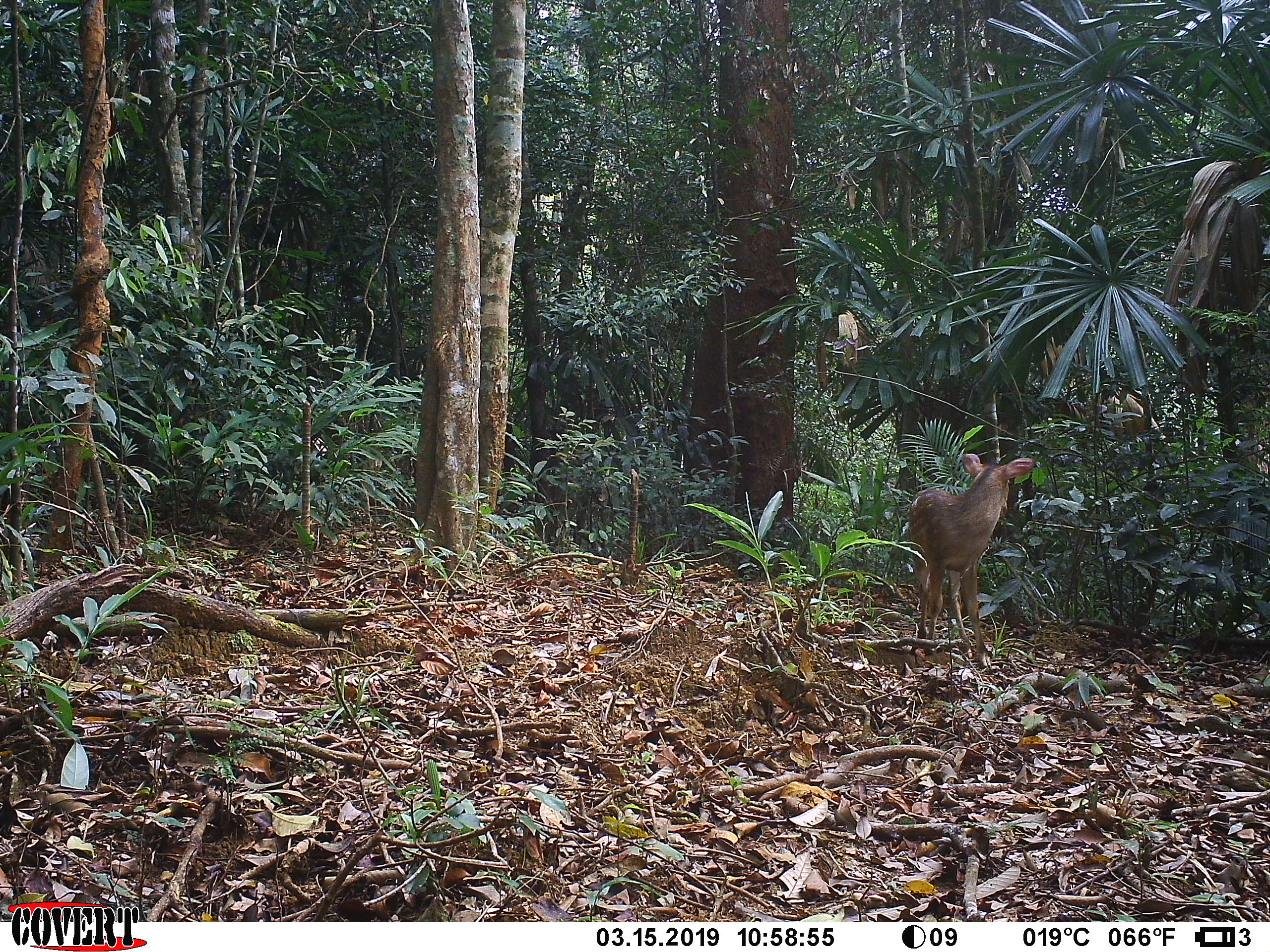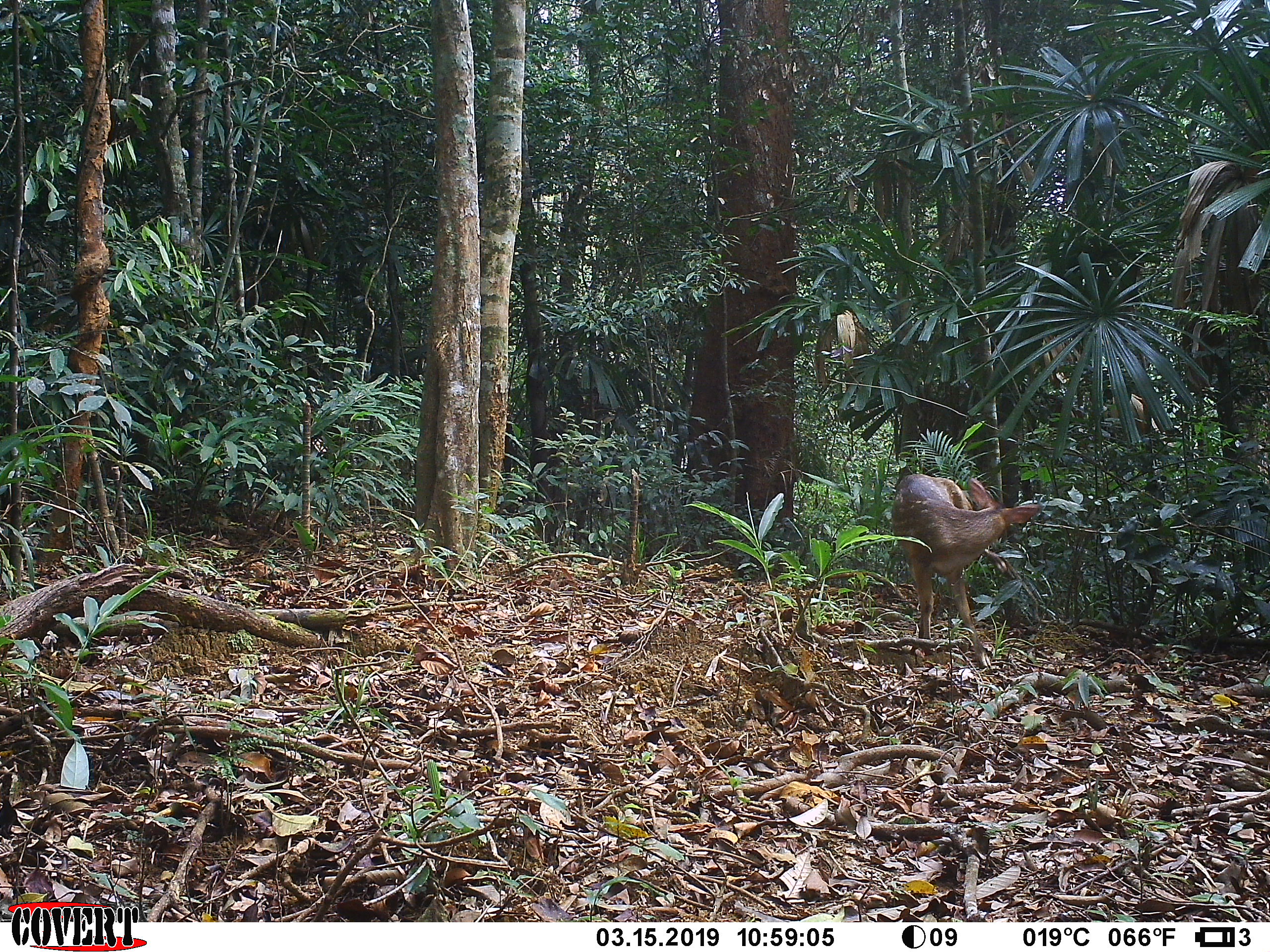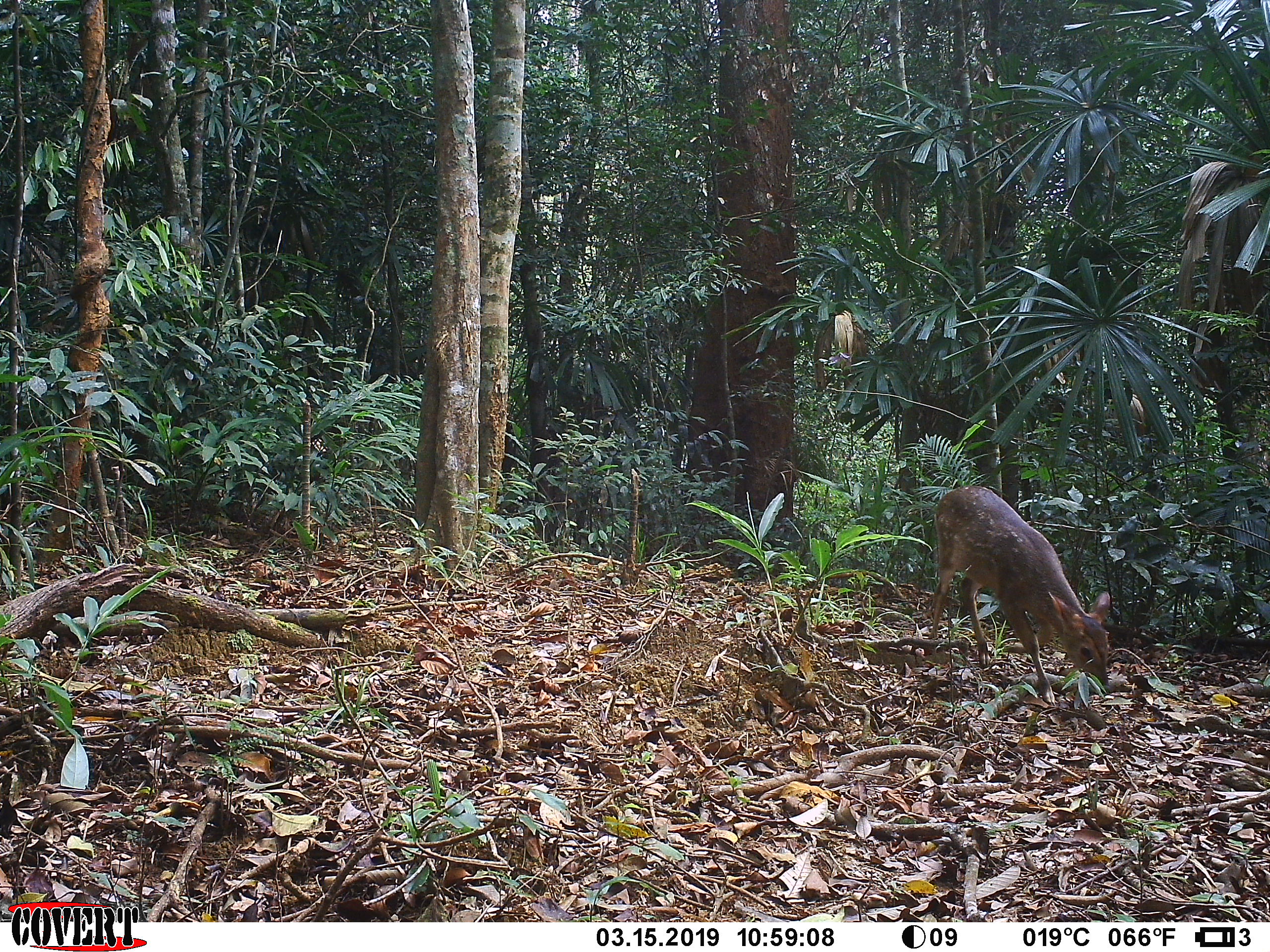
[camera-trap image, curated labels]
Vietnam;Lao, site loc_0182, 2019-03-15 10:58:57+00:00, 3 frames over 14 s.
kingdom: Animalia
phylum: Chordata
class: Mammalia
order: Artiodactyla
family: Cervidae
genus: Muntiacus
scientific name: Muntiacus vuquangensis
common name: large-antlered muntjac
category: large antlered muntjac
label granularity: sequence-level